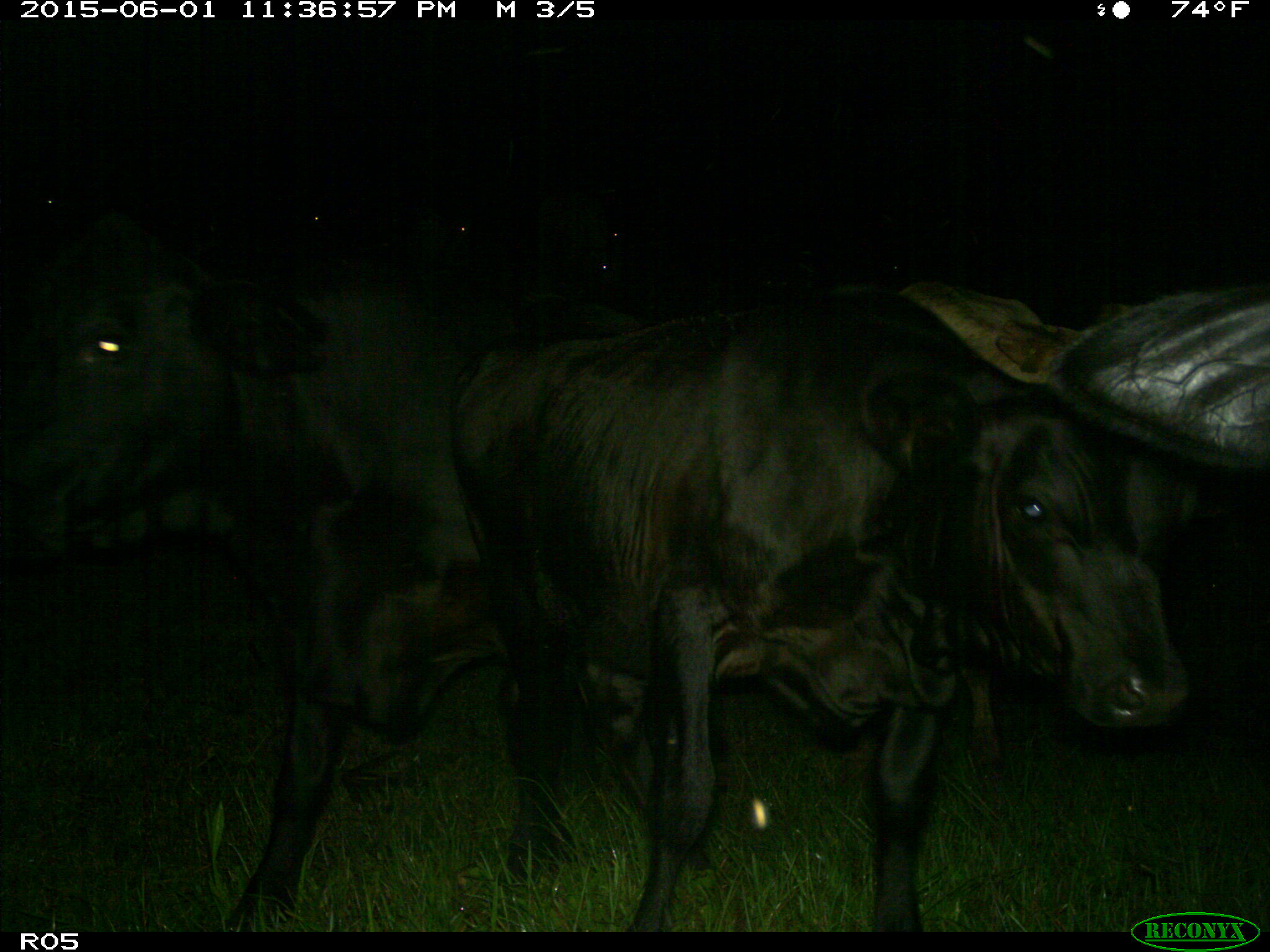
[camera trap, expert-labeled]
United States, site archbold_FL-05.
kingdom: Animalia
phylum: Chordata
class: Mammalia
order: Artiodactyla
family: Bovidae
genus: Bos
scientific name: Bos taurus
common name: domestic cow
Bos taurus (domestic cow).